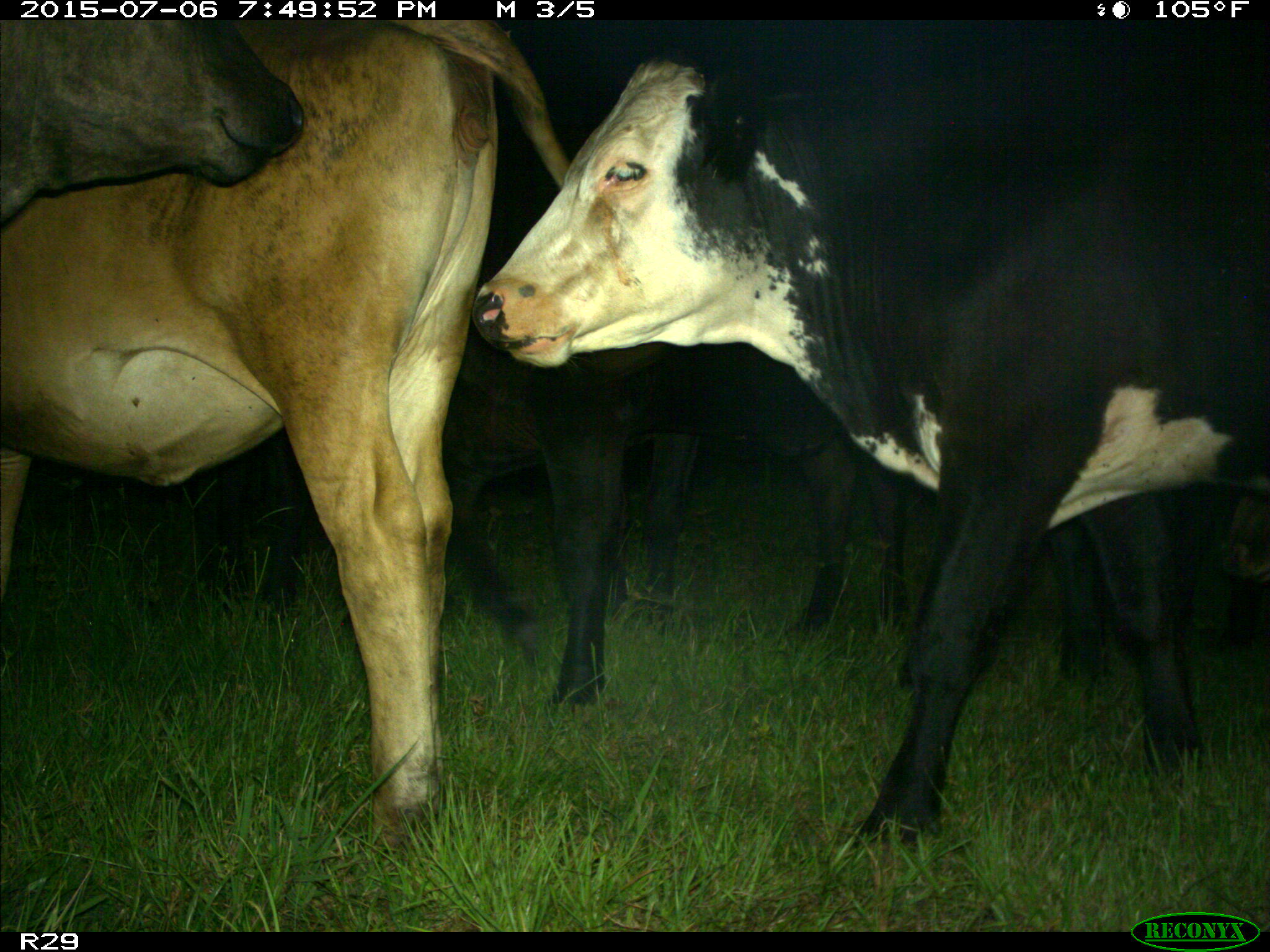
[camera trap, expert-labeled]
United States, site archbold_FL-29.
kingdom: Animalia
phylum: Chordata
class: Mammalia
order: Artiodactyla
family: Bovidae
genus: Bos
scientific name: Bos taurus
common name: domestic cow